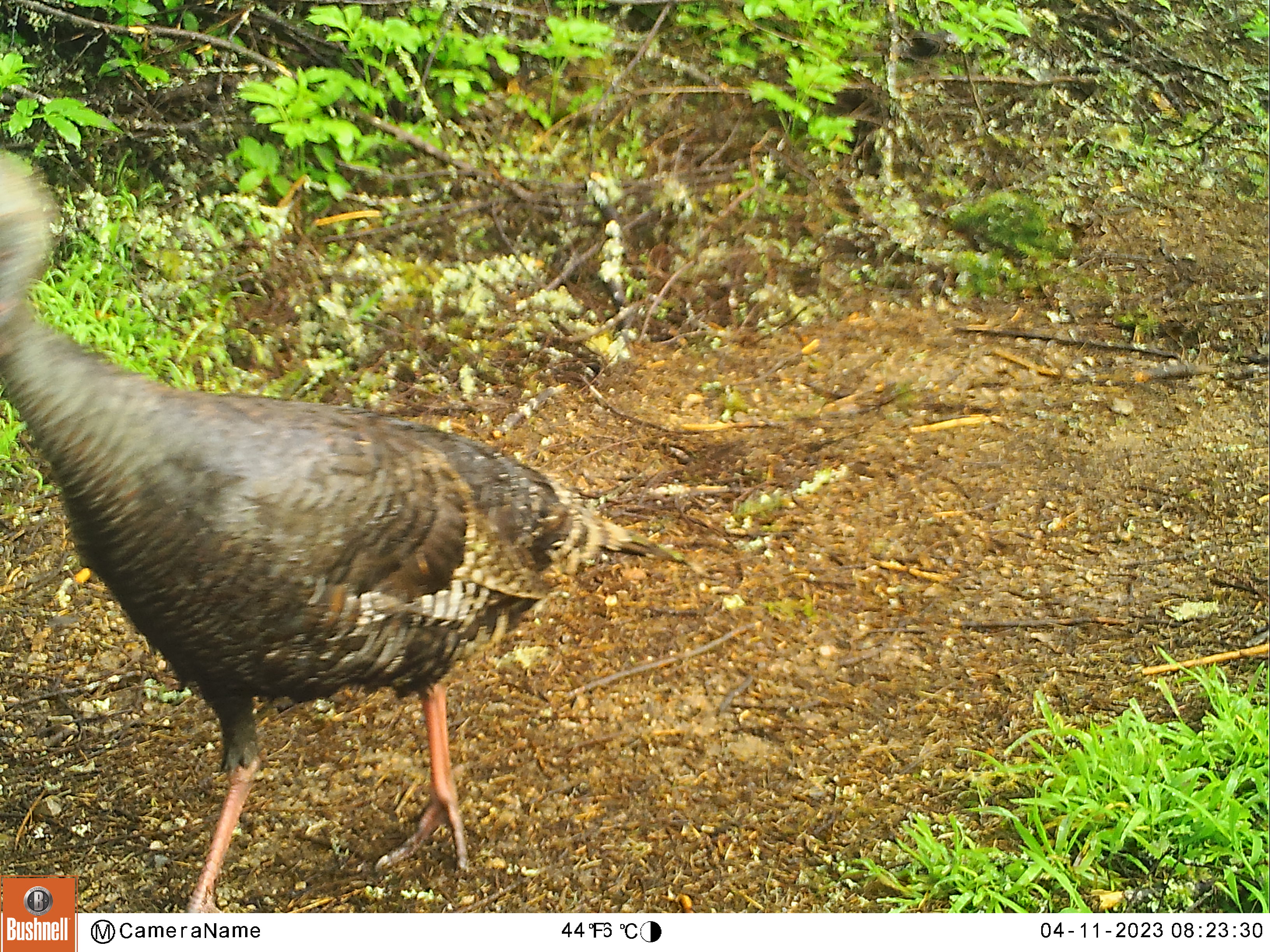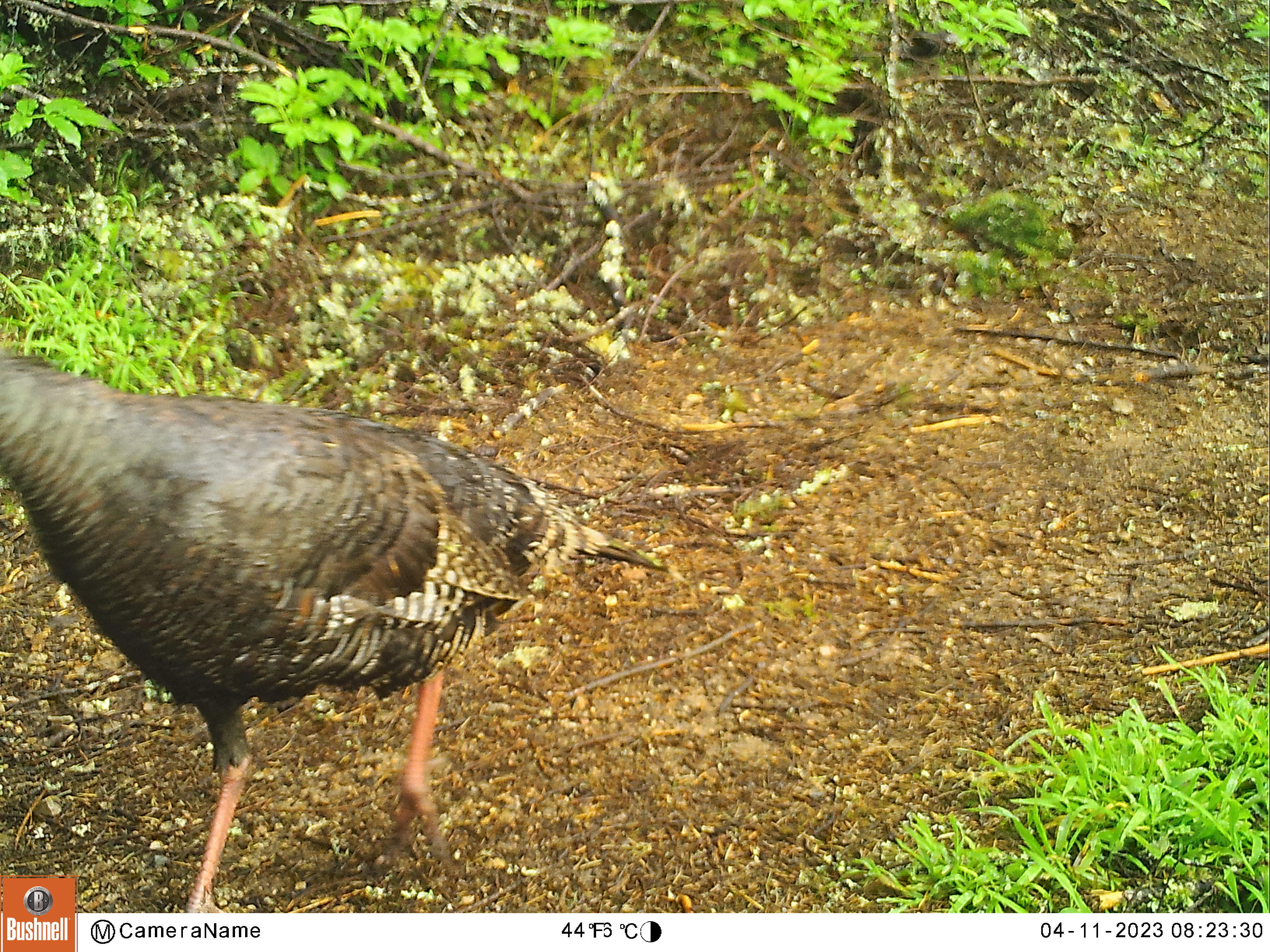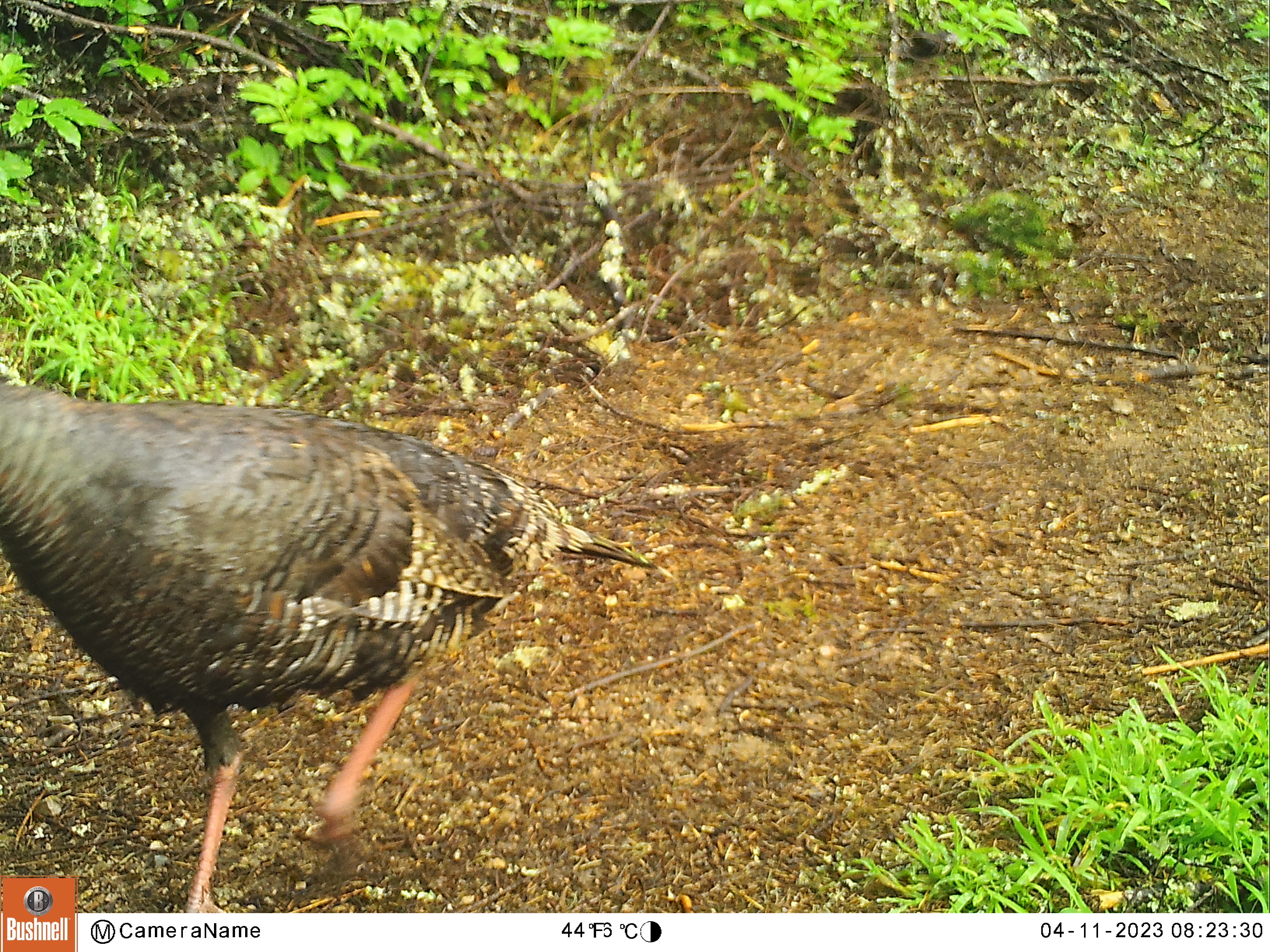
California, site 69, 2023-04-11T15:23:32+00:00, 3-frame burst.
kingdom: Animalia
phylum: Chordata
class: Aves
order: Galliformes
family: Phasianidae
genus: Meleagris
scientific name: Meleagris gallopavo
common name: turkey